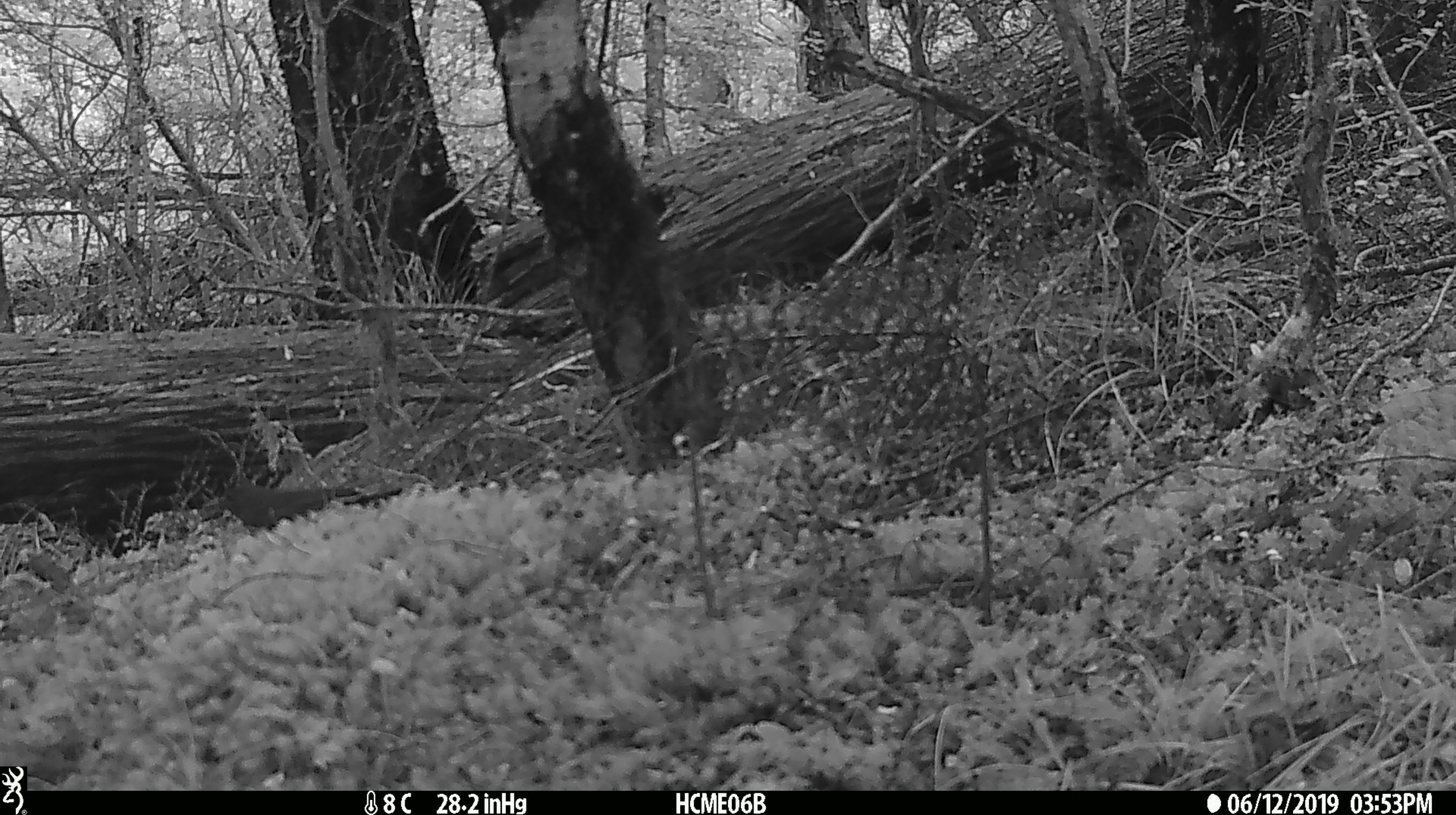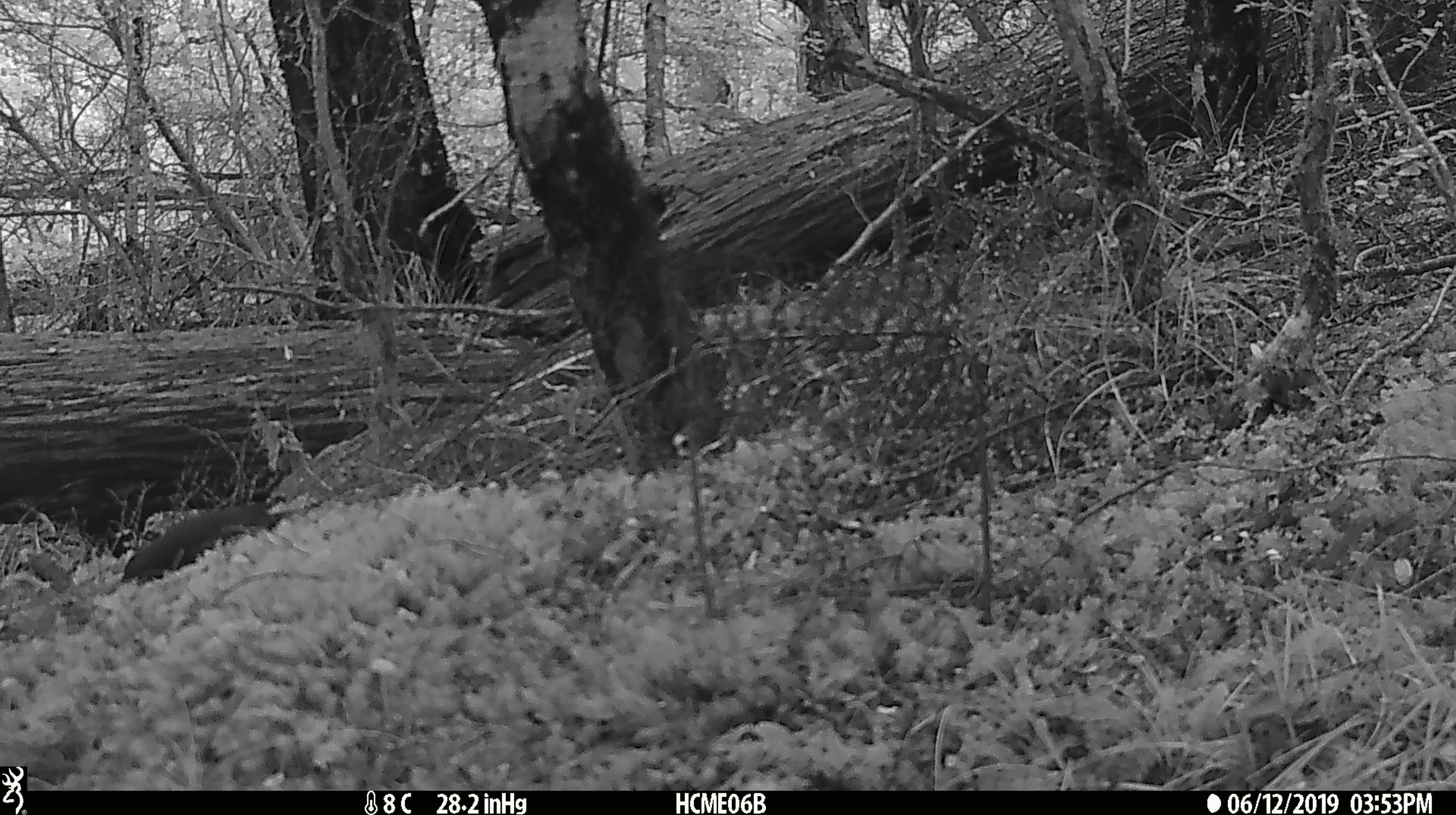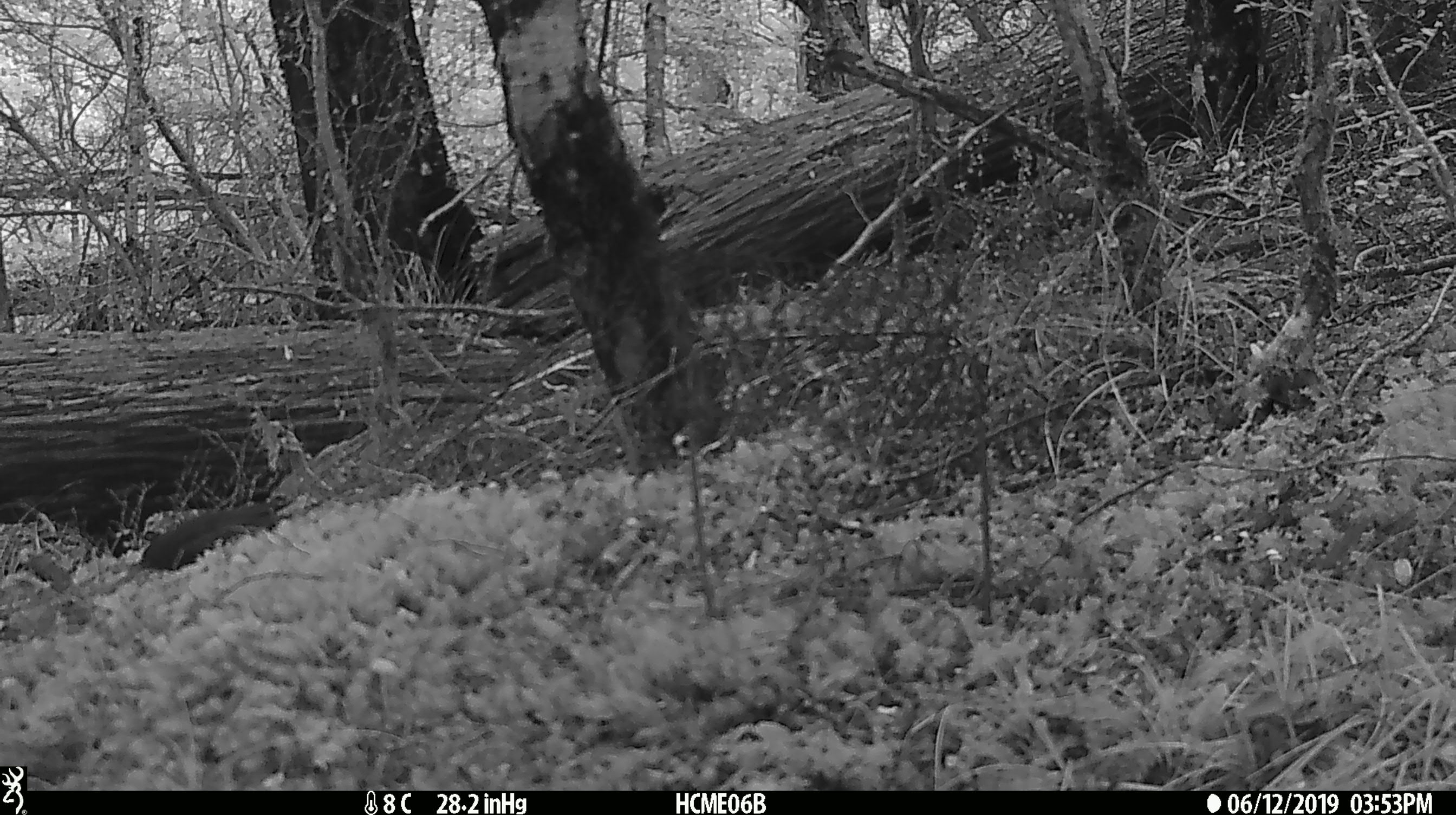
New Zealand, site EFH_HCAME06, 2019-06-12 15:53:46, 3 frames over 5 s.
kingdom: Animalia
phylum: Chordata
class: Aves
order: Passeriformes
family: Turdidae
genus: Turdus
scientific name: Turdus merula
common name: eurasian blackbird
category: blackbird